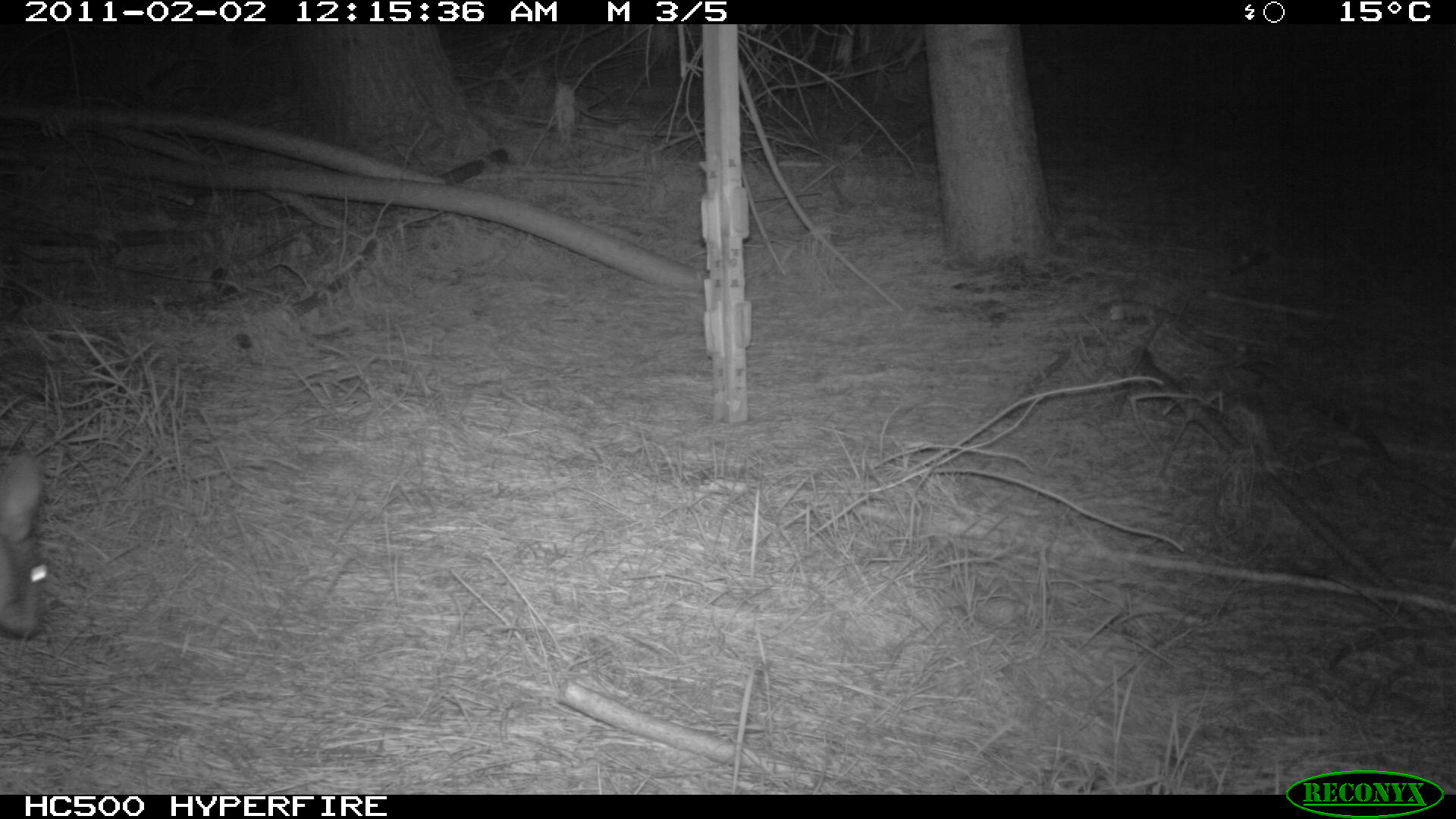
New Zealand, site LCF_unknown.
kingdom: Animalia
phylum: Chordata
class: Mammalia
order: Diprotodontia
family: Macropodidae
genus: Notamacropus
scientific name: Notamacropus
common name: wallaby